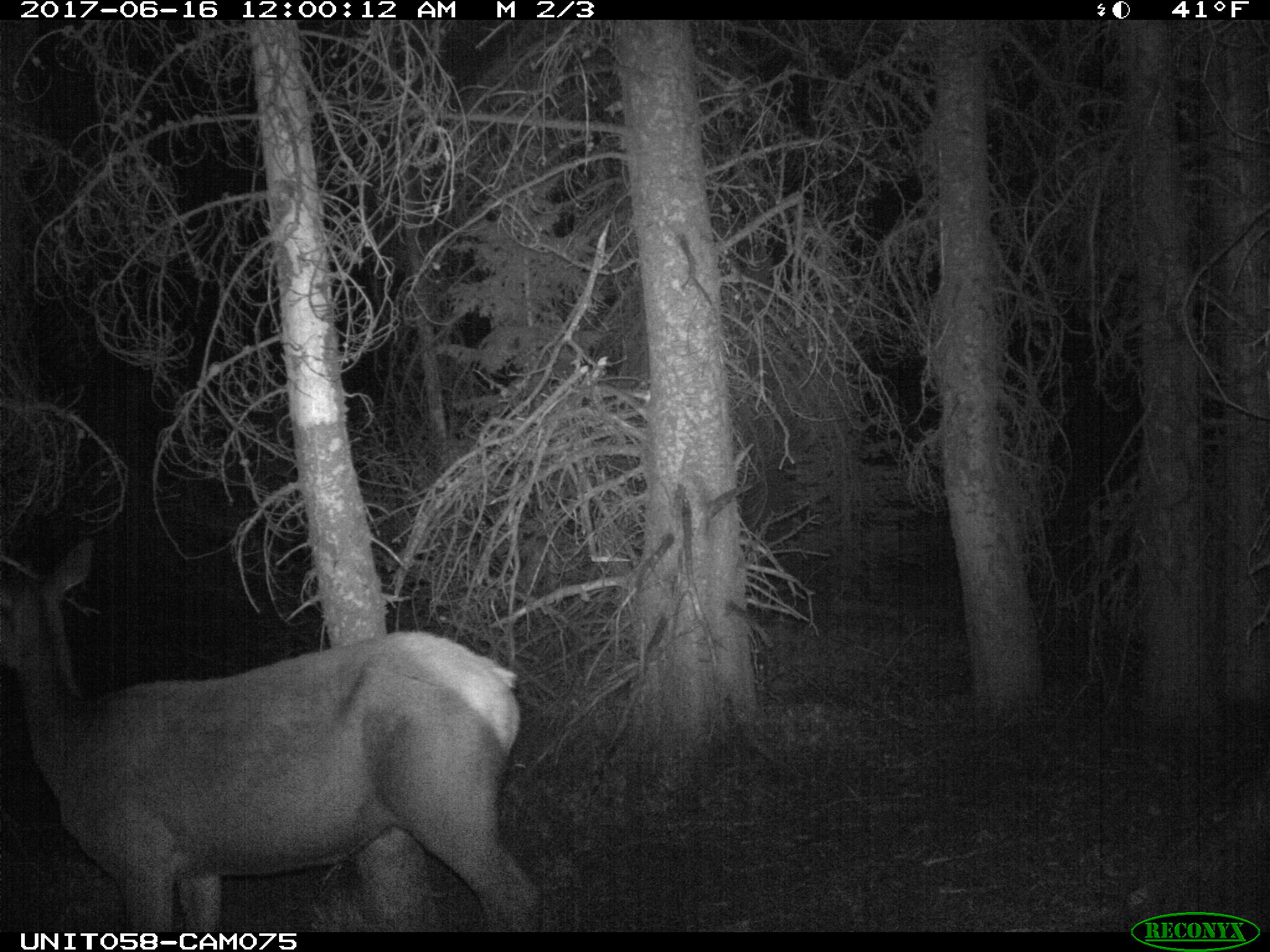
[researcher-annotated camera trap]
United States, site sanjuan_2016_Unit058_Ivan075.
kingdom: Animalia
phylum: Chordata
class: Mammalia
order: Artiodactyla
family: Cervidae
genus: Cervus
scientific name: Cervus elaphus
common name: red deer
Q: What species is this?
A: Cervus elaphus (red deer).